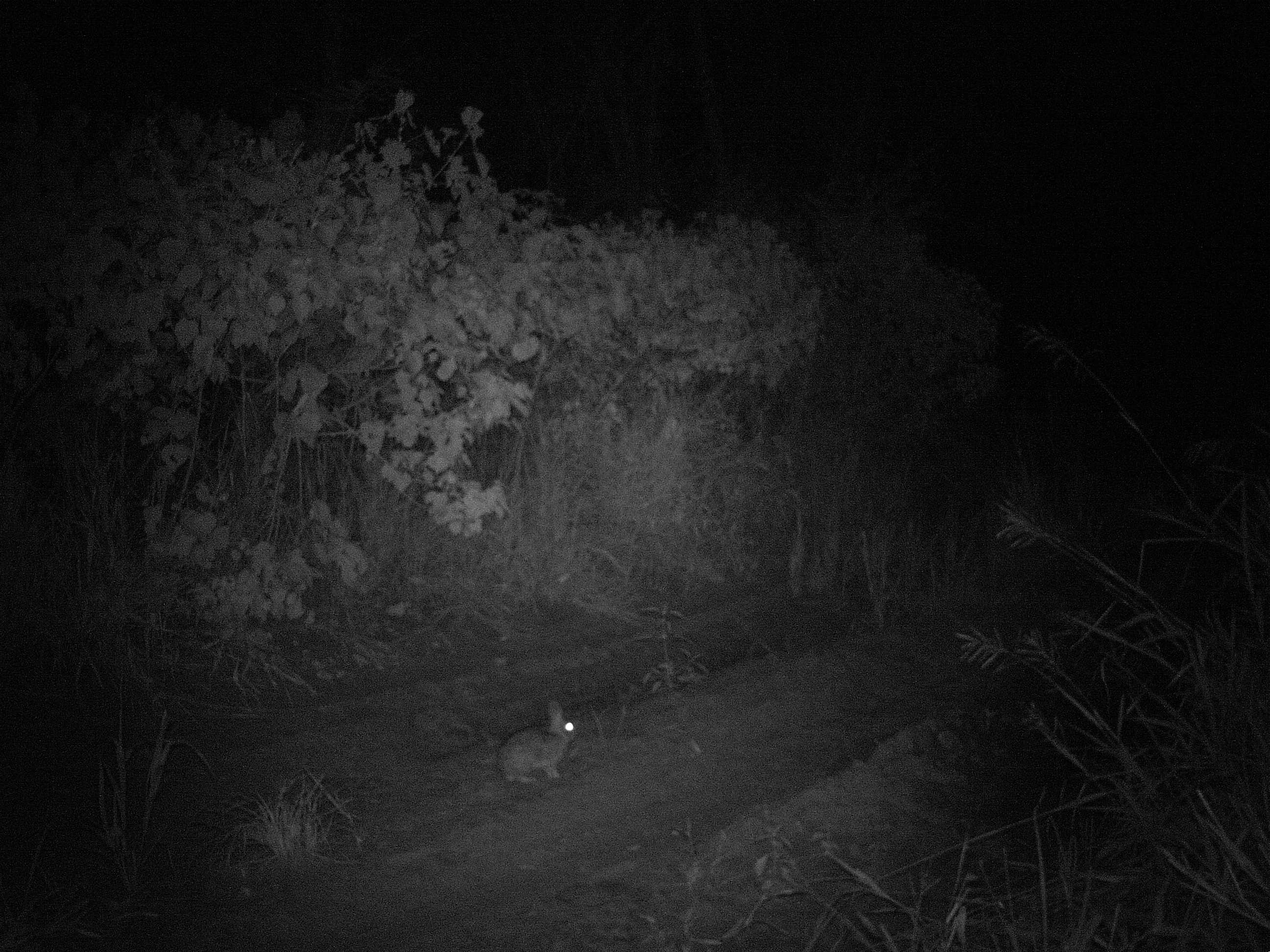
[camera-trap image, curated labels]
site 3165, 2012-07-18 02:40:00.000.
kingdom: Animalia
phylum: Chordata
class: Mammalia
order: Lagomorpha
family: Leporidae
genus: Sylvilagus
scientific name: Sylvilagus brasiliensis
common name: tapeti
Sylvilagus brasiliensis (tapeti), count 1.